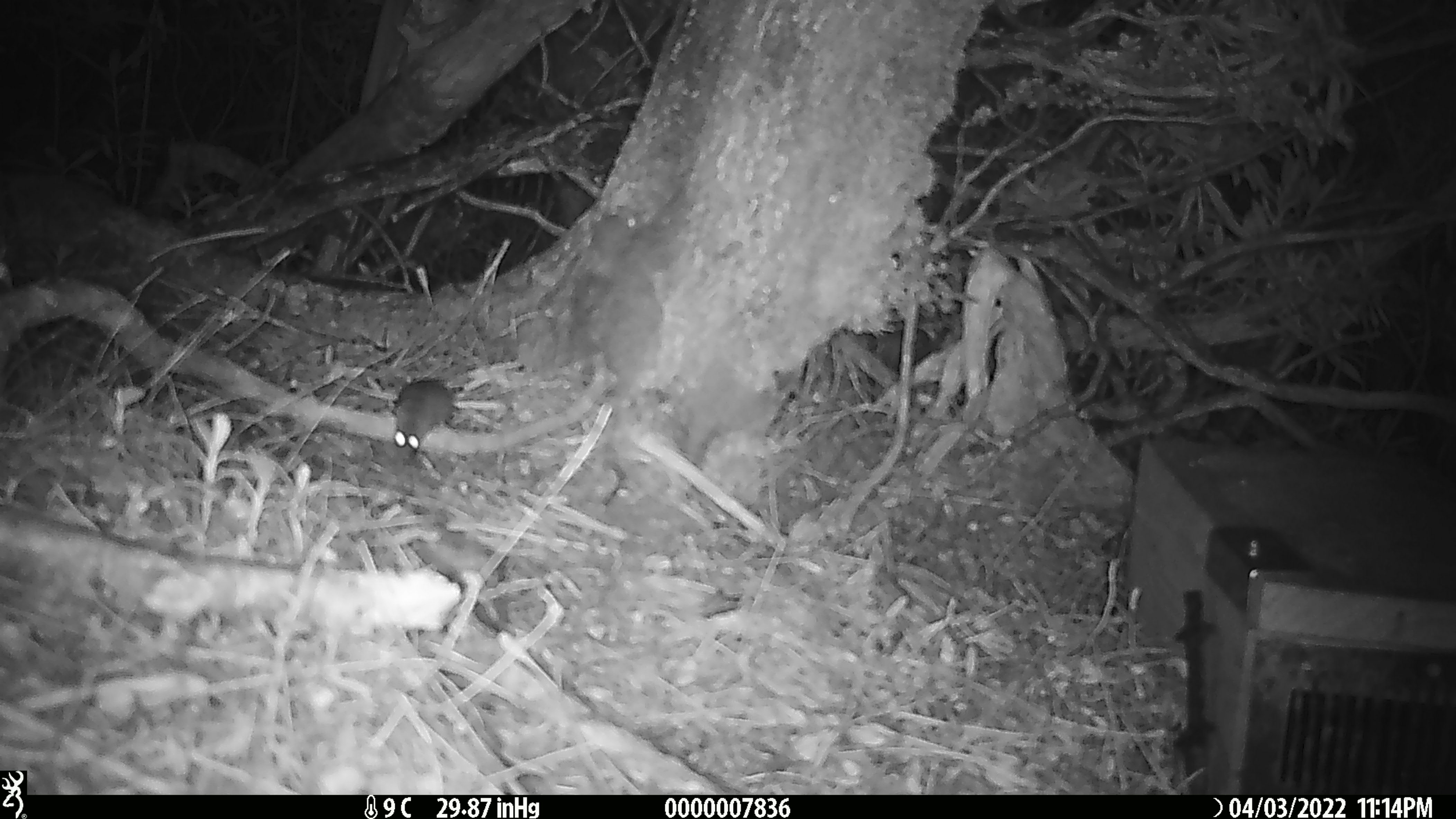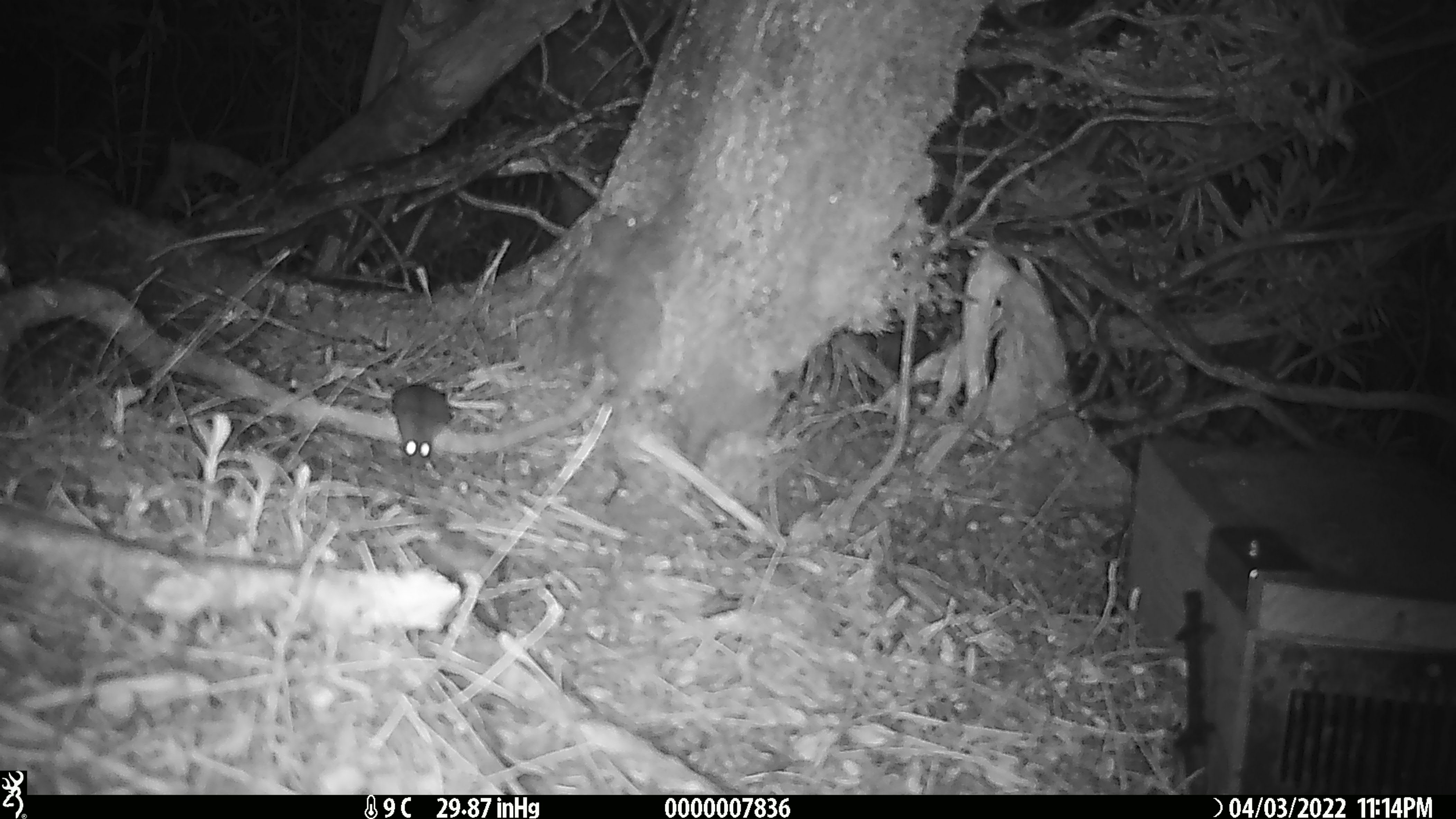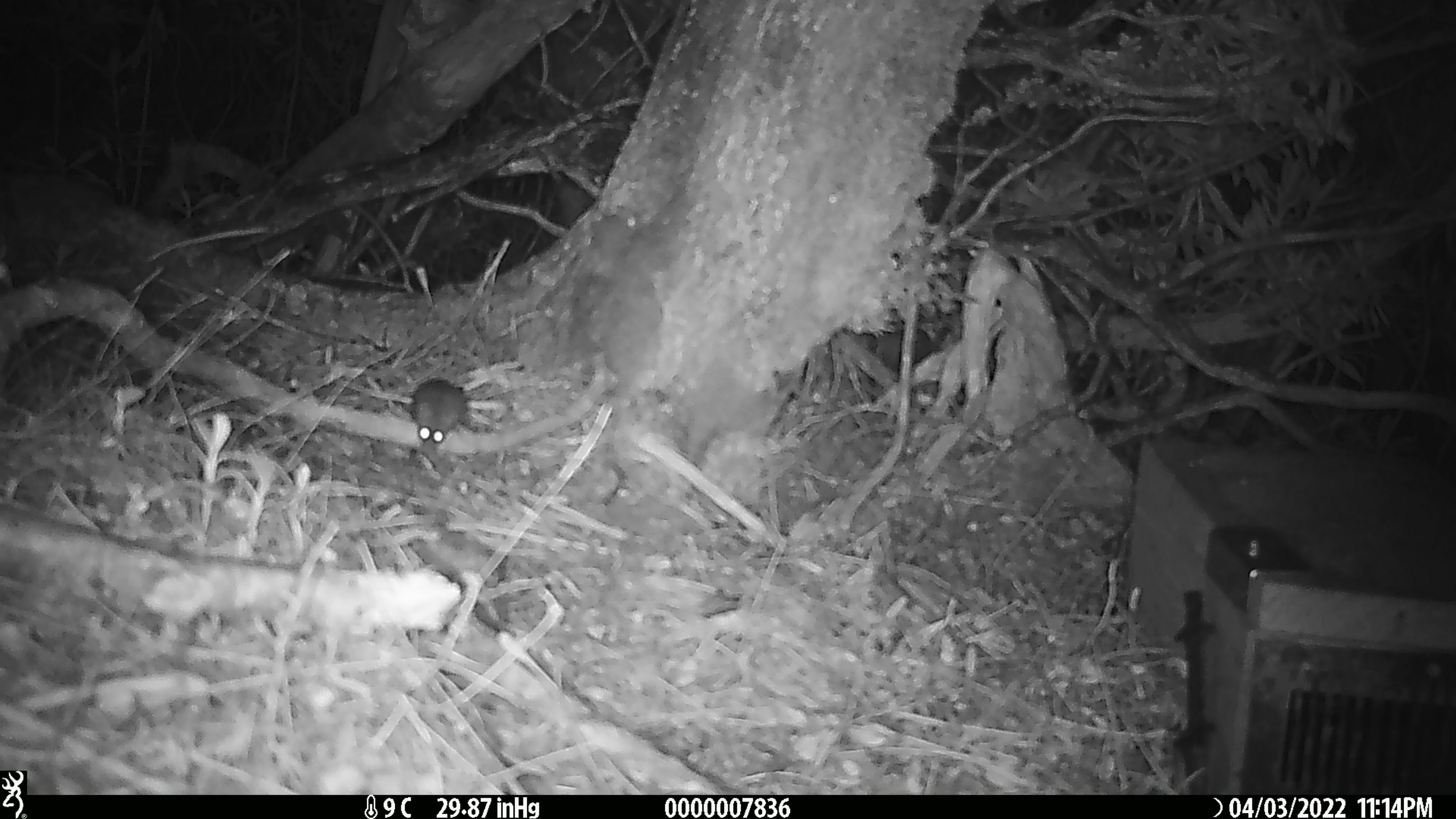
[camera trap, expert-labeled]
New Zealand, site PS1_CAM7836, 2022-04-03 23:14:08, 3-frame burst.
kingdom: Animalia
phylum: Chordata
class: Mammalia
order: Rodentia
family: Muridae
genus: Mus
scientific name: Mus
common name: mouse